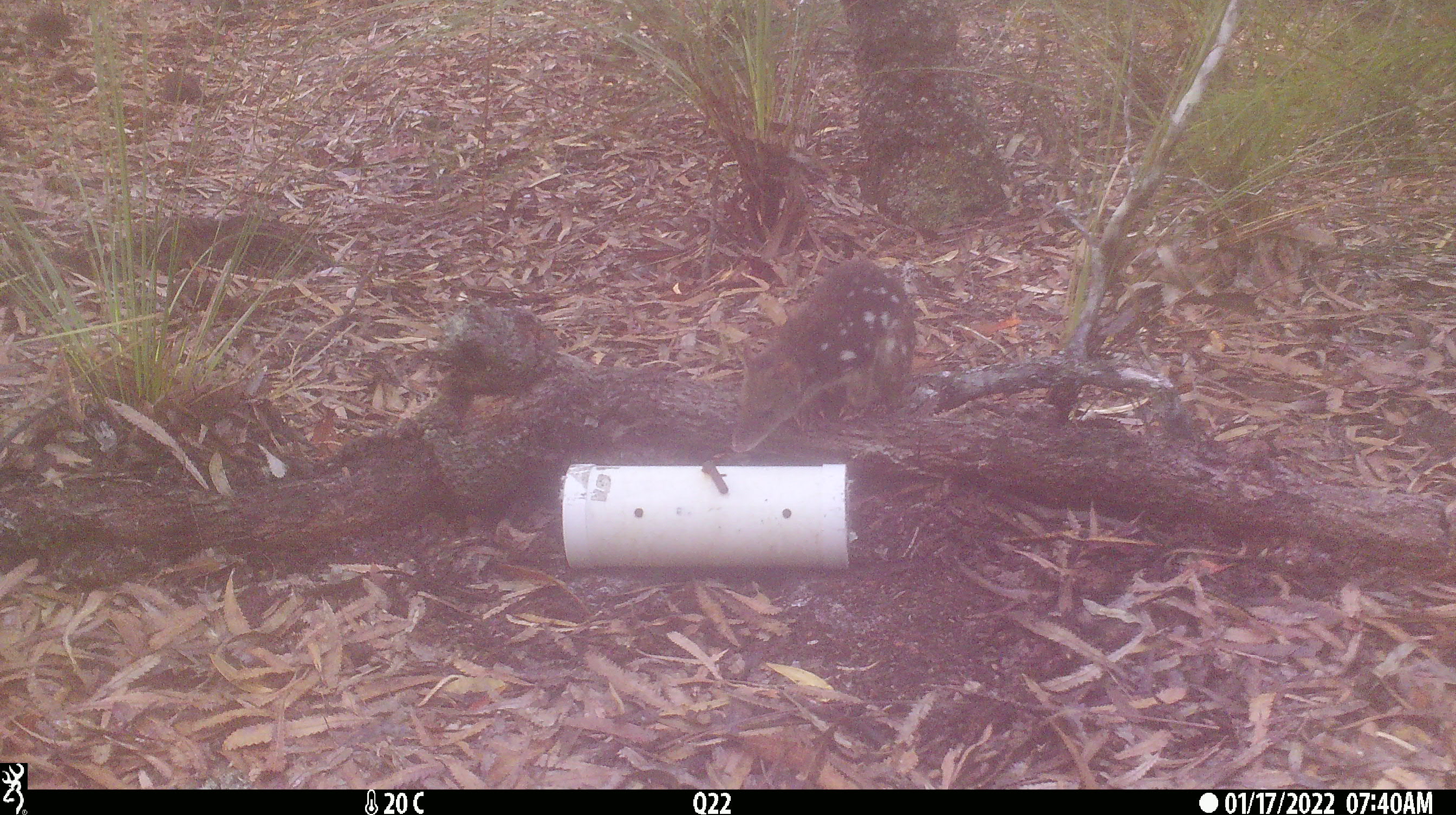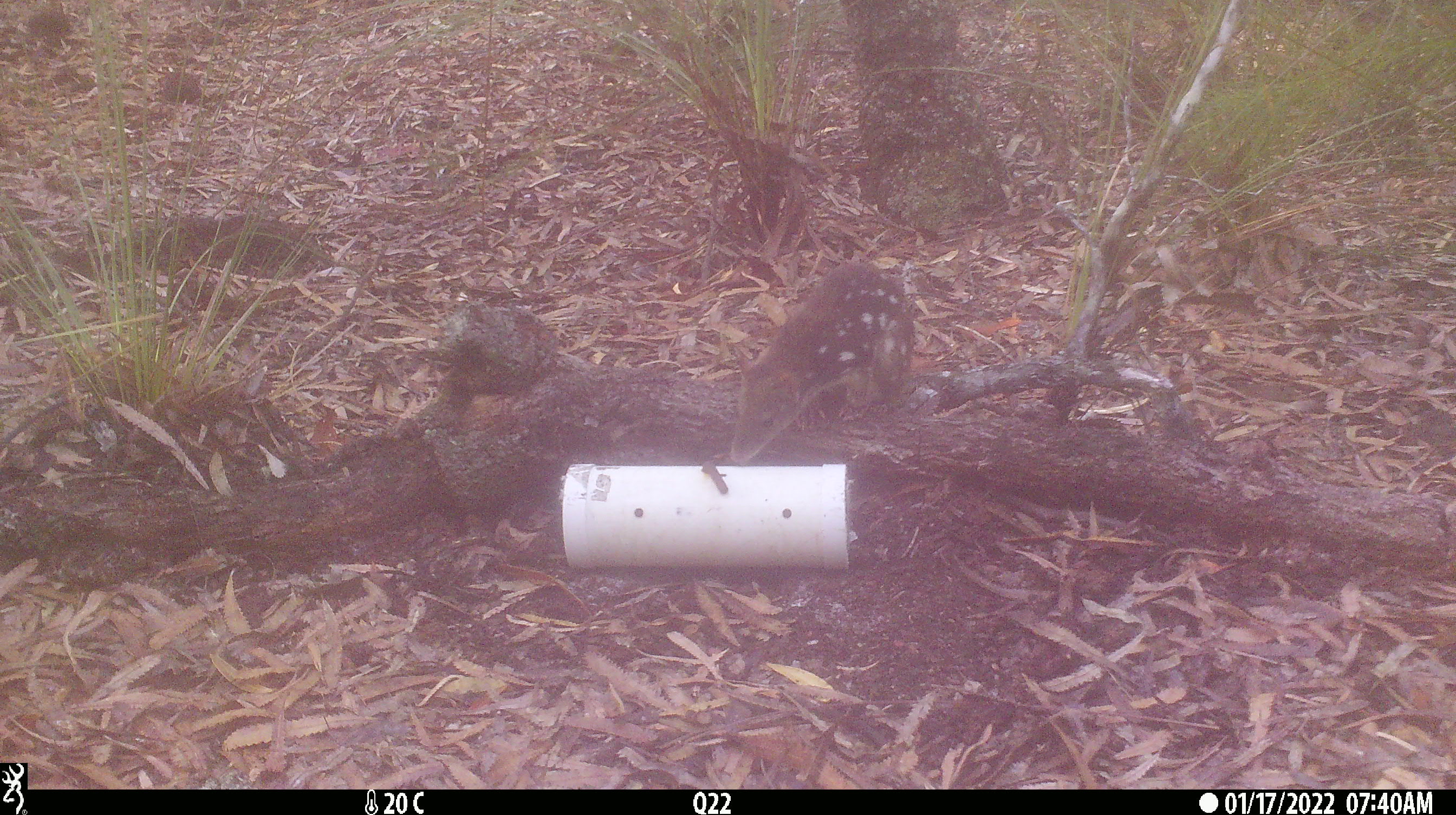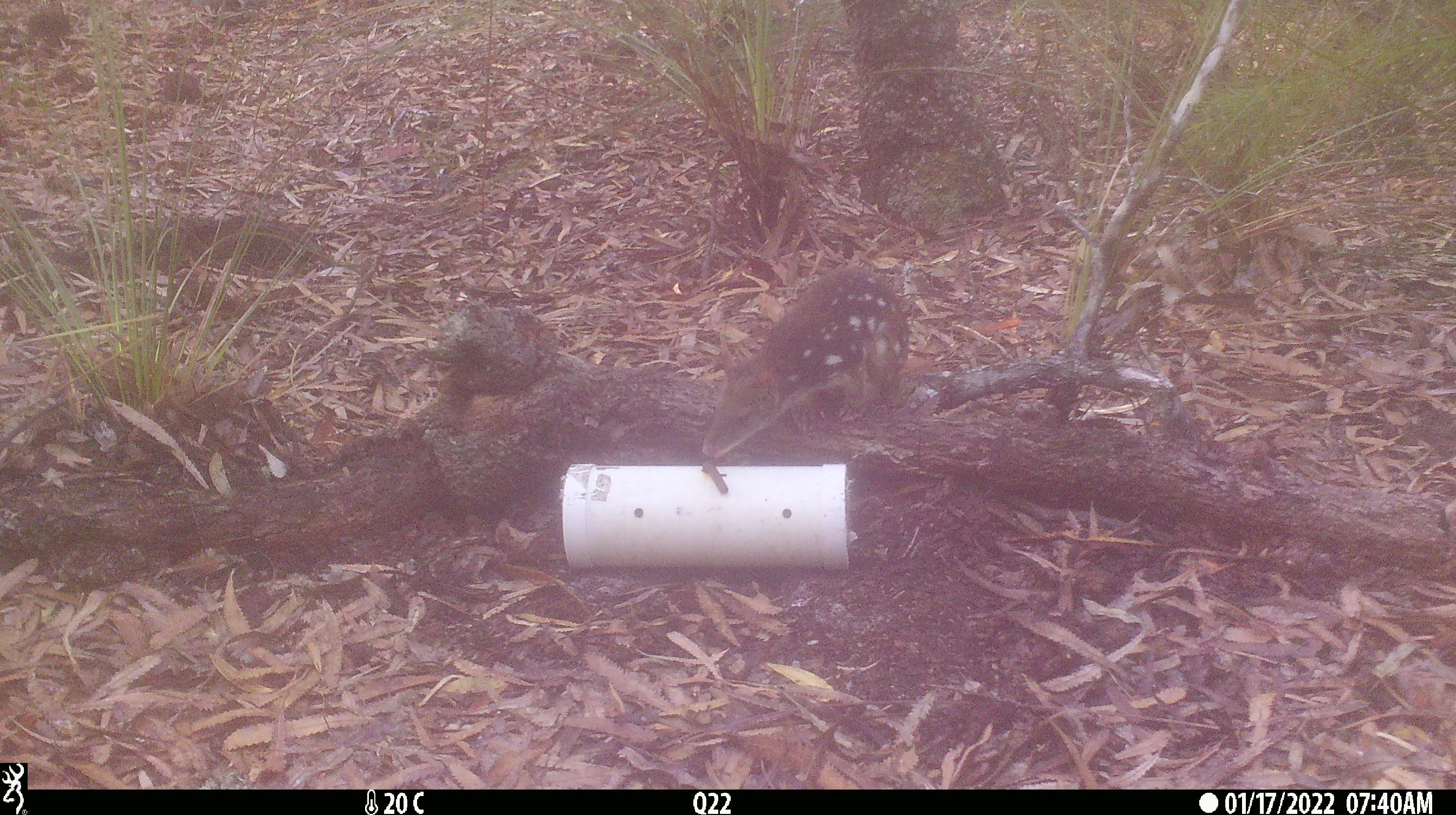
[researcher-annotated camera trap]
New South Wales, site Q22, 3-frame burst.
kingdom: Animalia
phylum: Chordata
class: Mammalia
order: Dasyuromorphia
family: Dasyuridae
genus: Dasyurus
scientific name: Dasyurus maculatus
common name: spotted-tailed quoll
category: quoll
Quoll (spotted-tailed quoll) (Dasyurus maculatus).